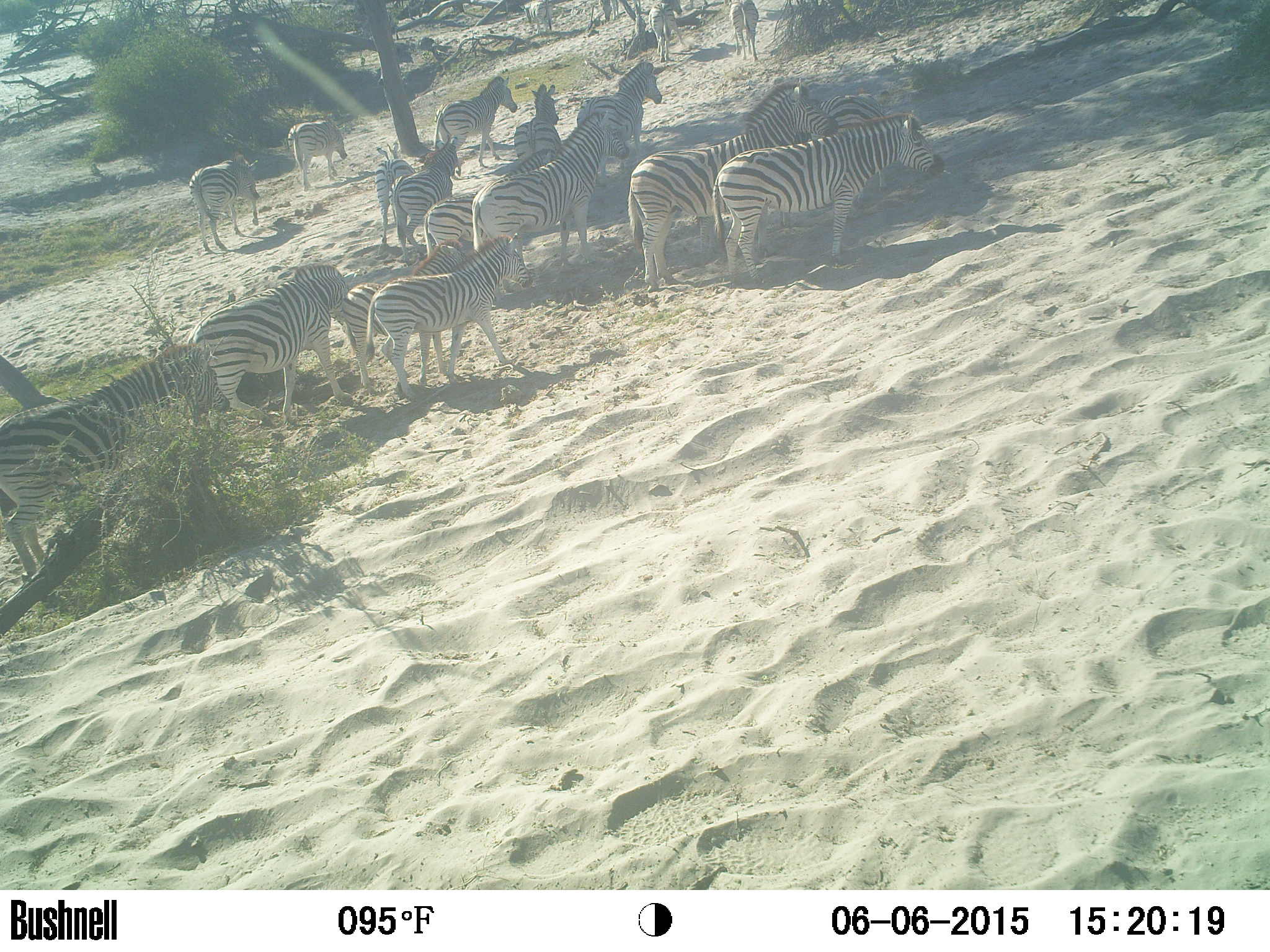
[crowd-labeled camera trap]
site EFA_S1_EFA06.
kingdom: Animalia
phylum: Chordata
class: Mammalia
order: Perissodactyla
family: Equidae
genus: Equus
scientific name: Equus quagga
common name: plains zebra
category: zebraplains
Zebraplains (plains zebra) (Equus quagga), count 11-50. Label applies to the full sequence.